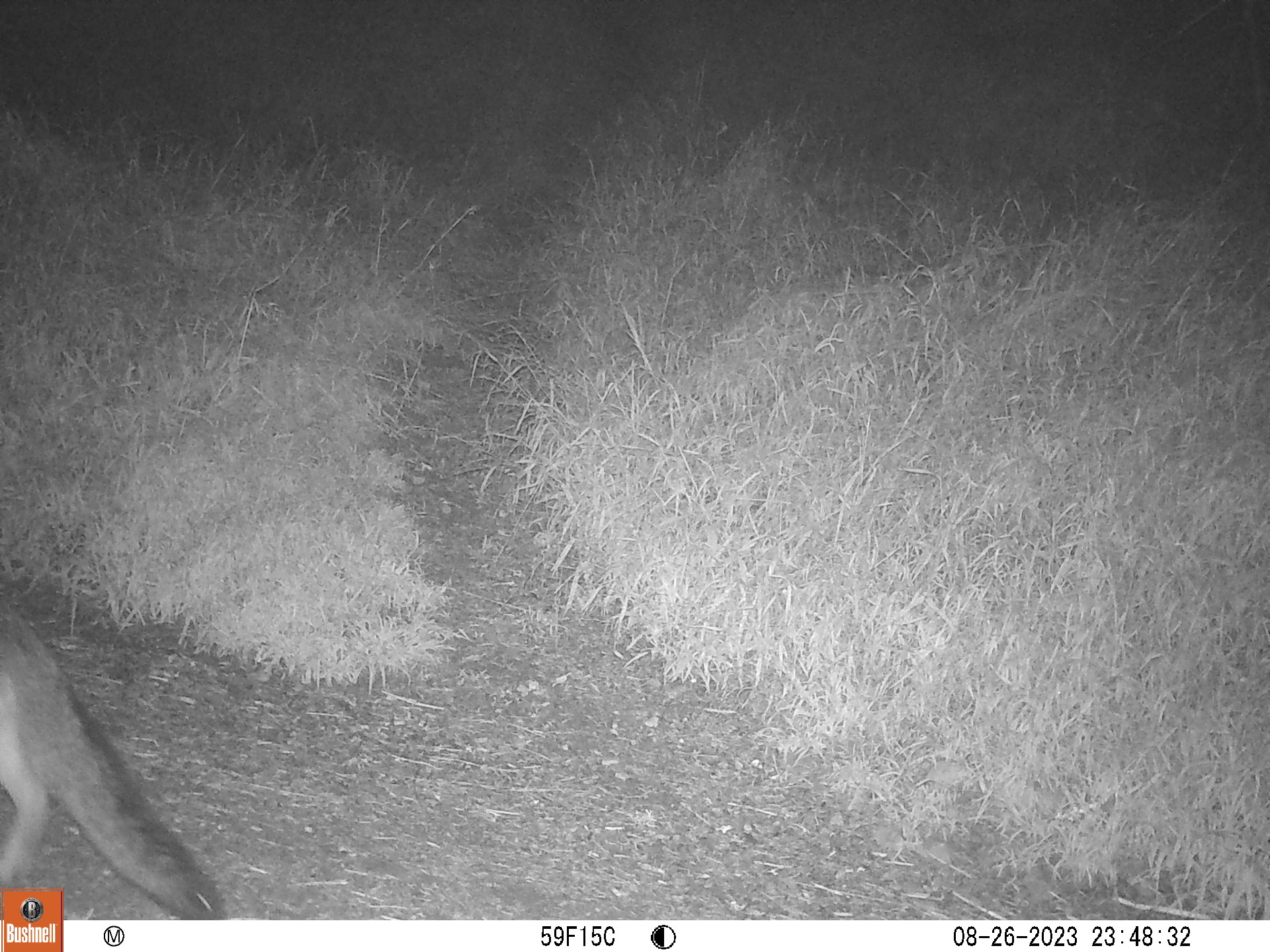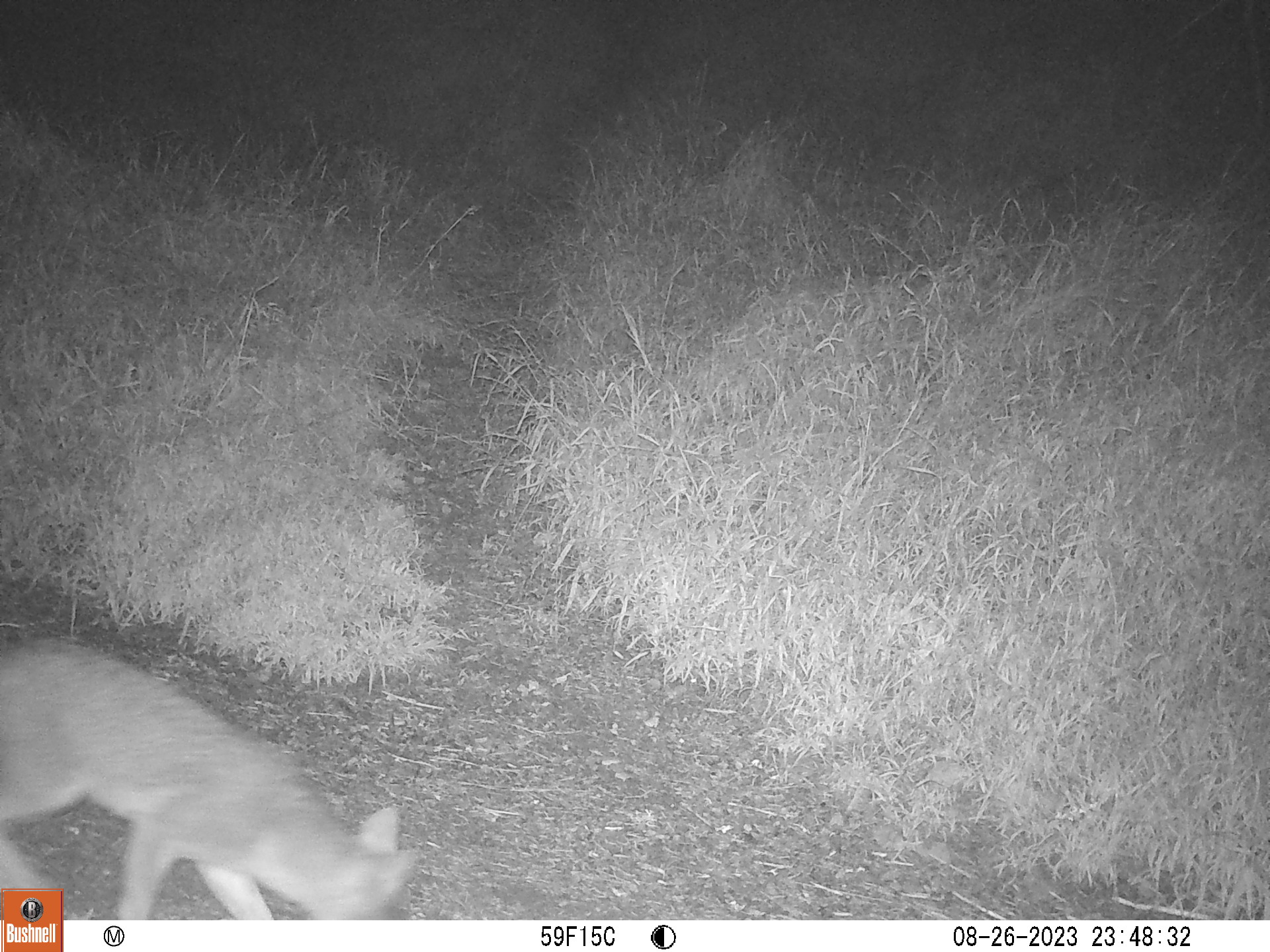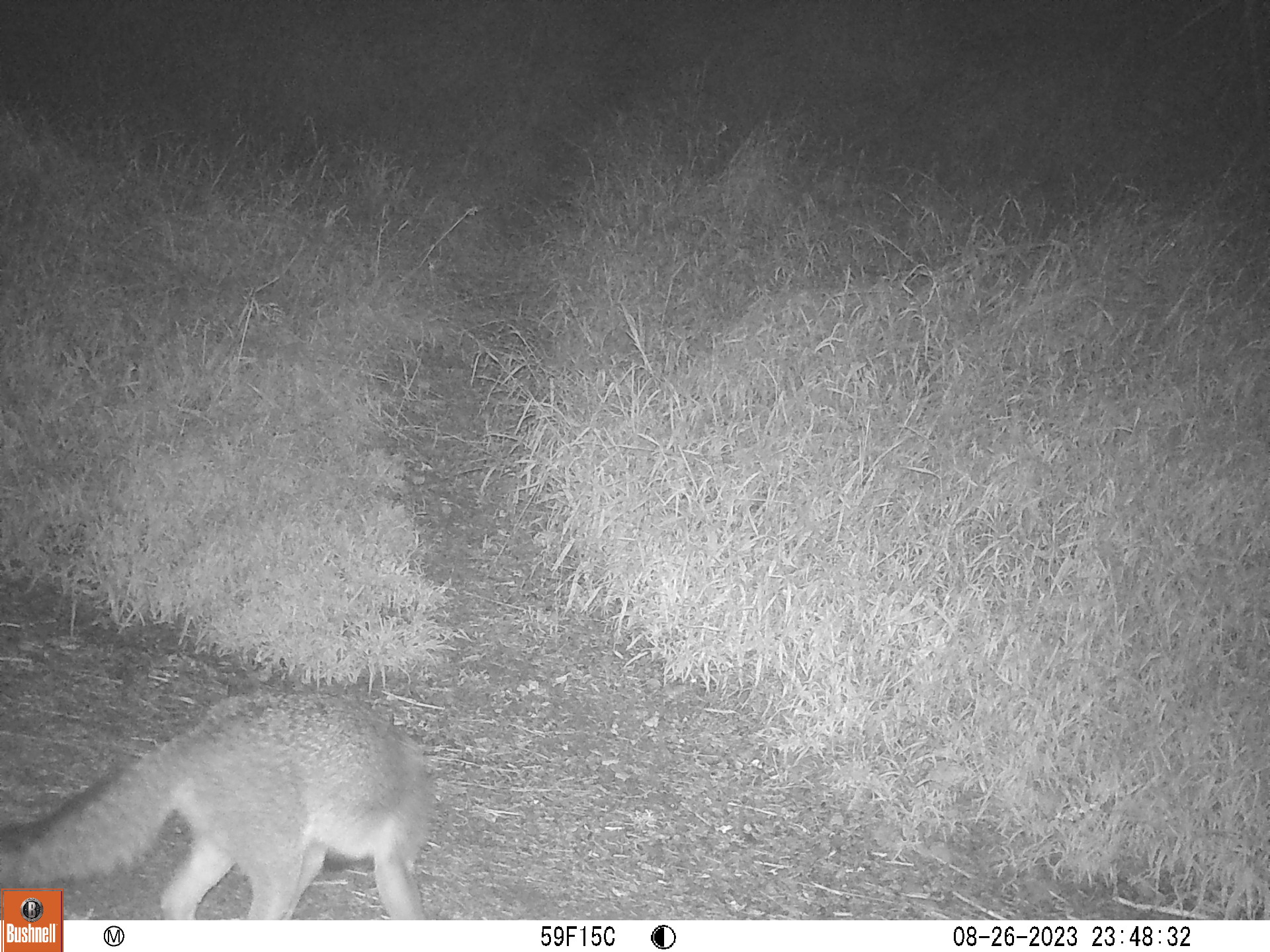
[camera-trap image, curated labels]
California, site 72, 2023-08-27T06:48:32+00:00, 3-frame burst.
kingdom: Animalia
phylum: Chordata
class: Mammalia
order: Carnivora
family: Canidae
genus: Urocyon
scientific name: Urocyon cinereoargenteus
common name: gray fox